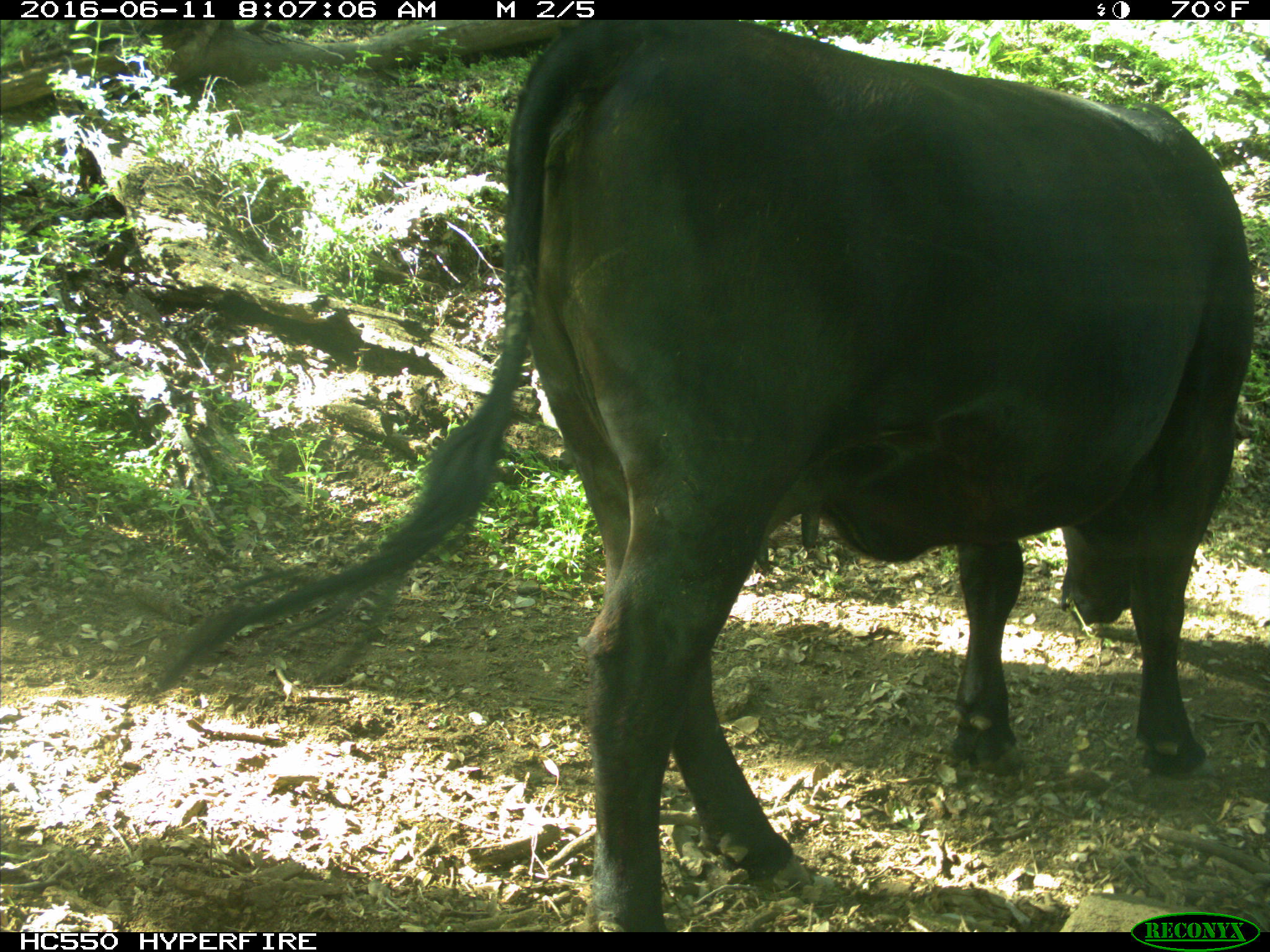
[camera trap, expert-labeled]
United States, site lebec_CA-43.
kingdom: Animalia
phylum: Chordata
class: Mammalia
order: Artiodactyla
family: Bovidae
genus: Bos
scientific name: Bos taurus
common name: domestic cow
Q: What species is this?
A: Bos taurus (domestic cow).